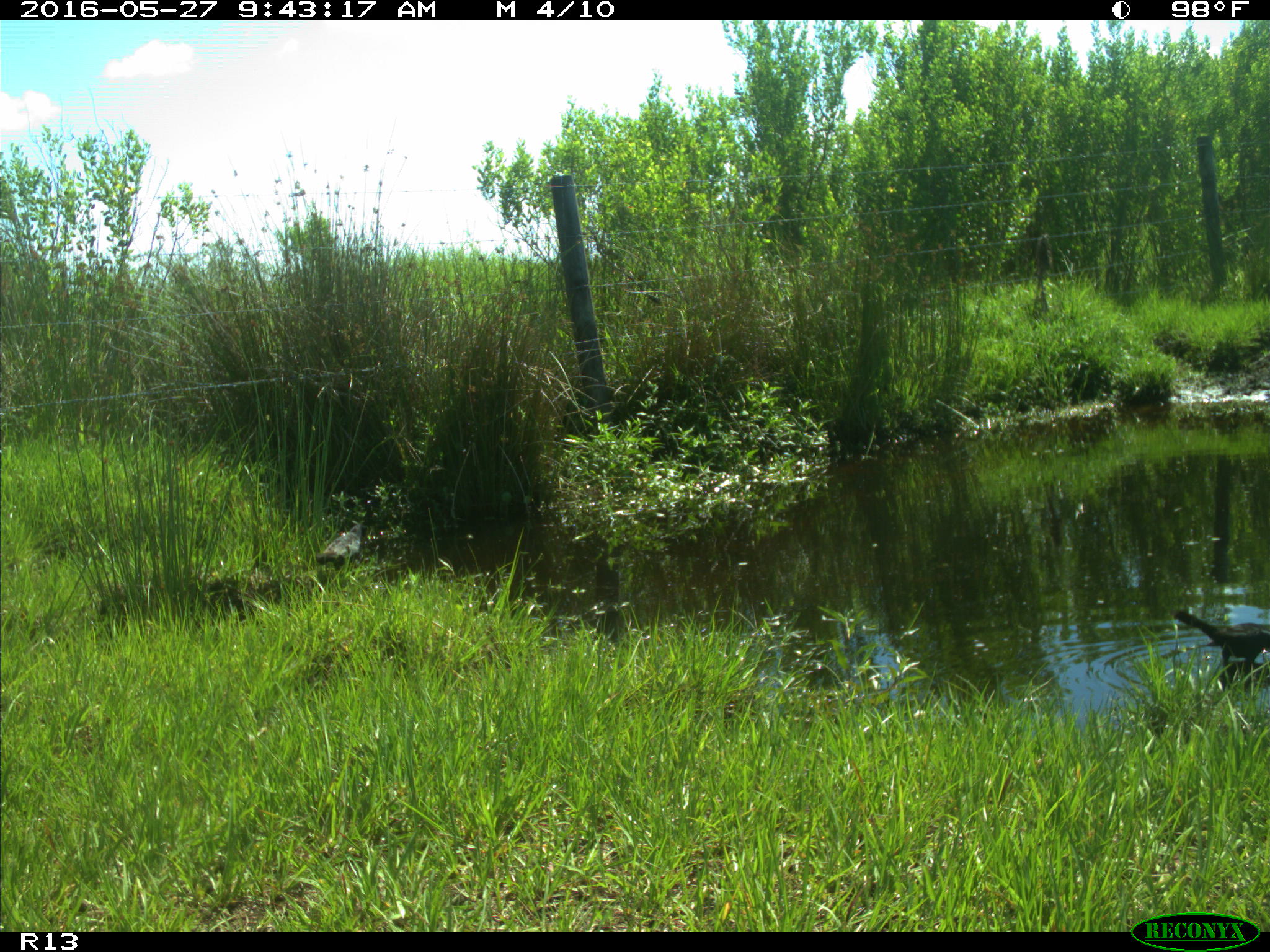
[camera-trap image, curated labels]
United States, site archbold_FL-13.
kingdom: Animalia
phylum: Chordata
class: Aves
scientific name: Aves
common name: birds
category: unidentified bird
Unidentified bird (birds) (Aves).